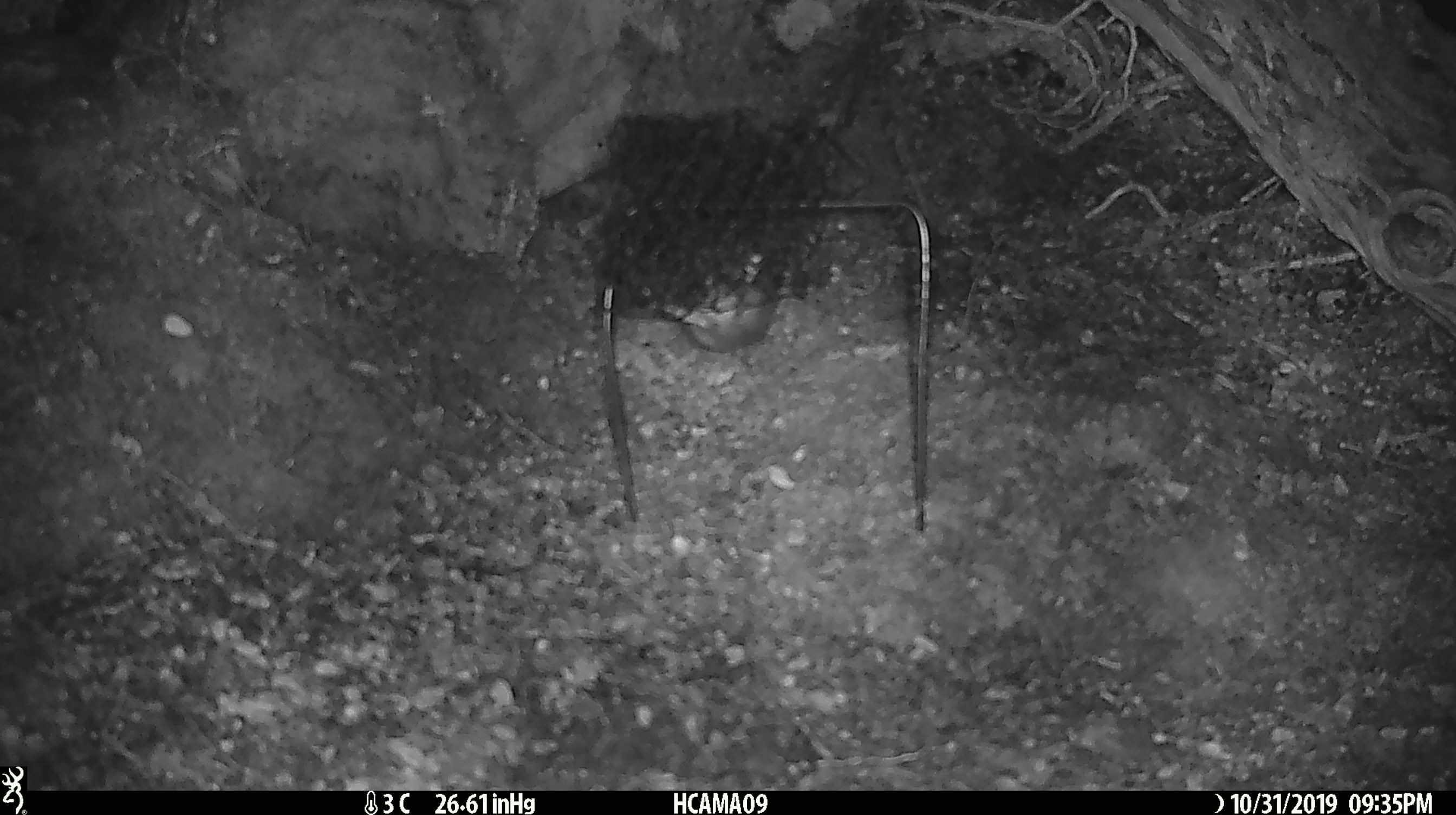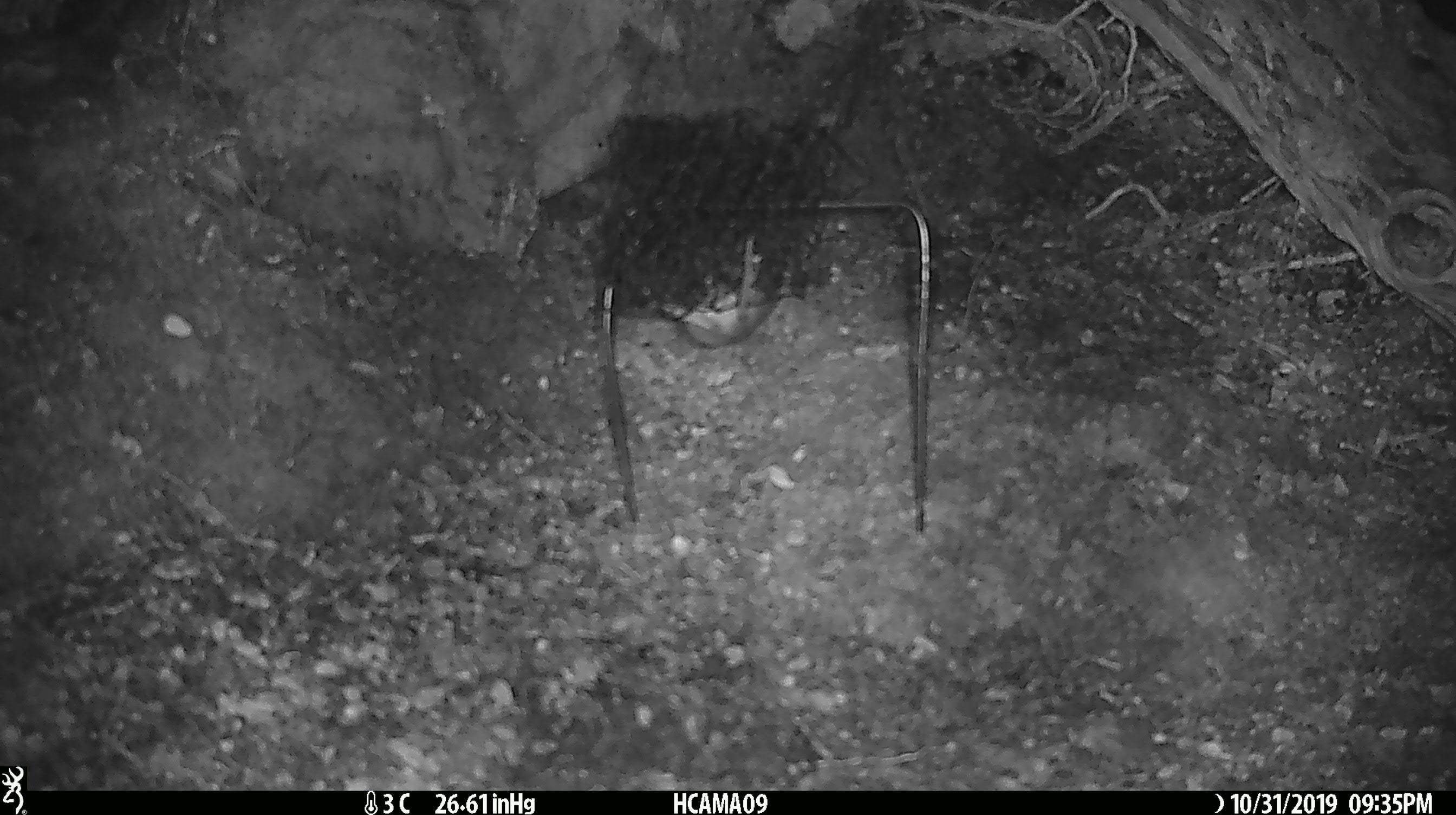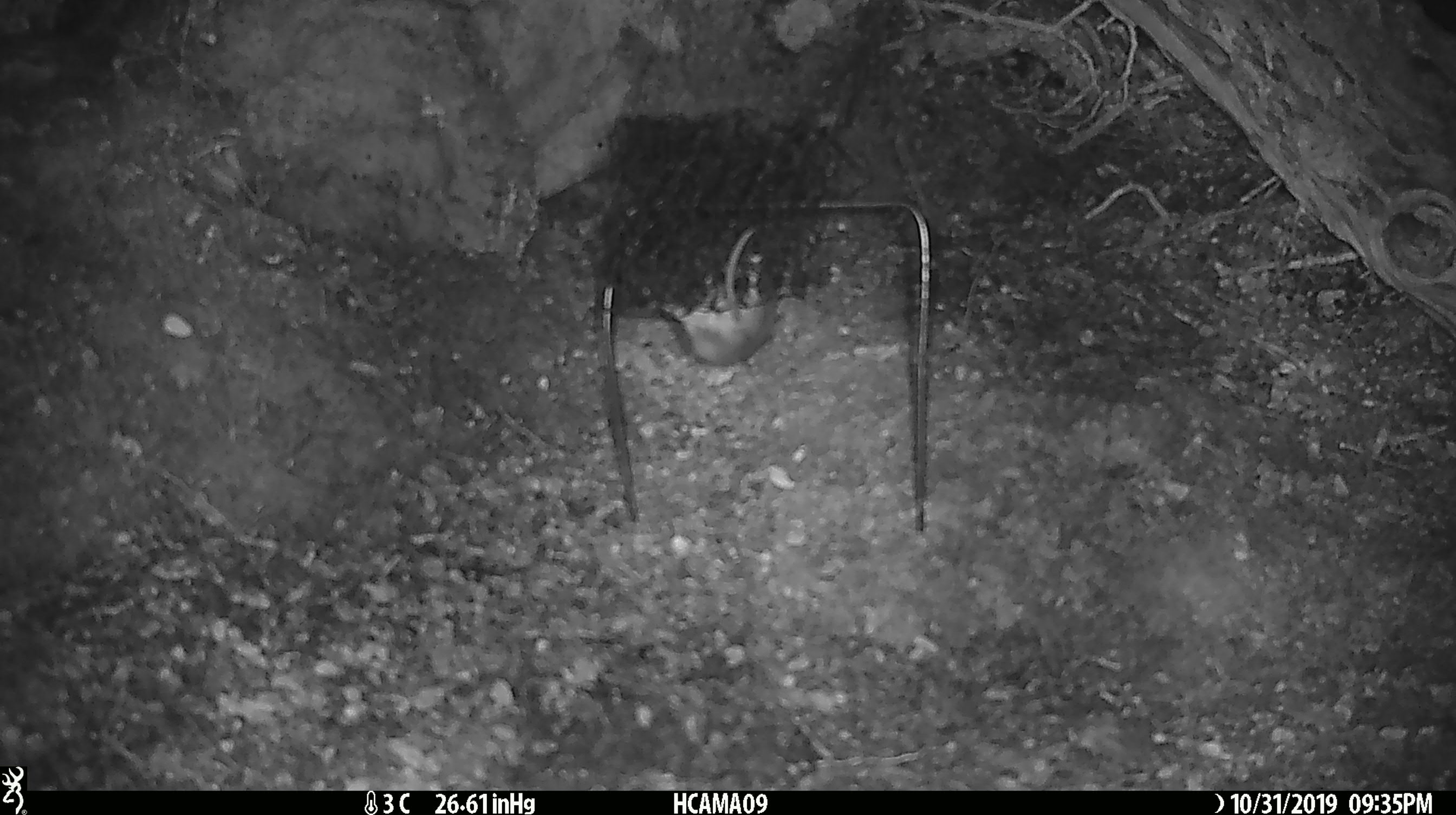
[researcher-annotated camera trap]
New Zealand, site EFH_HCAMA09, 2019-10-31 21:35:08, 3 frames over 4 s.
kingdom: Animalia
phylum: Chordata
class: Mammalia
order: Rodentia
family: Muridae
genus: Mus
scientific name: Mus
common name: mouse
Mouse (Mus).